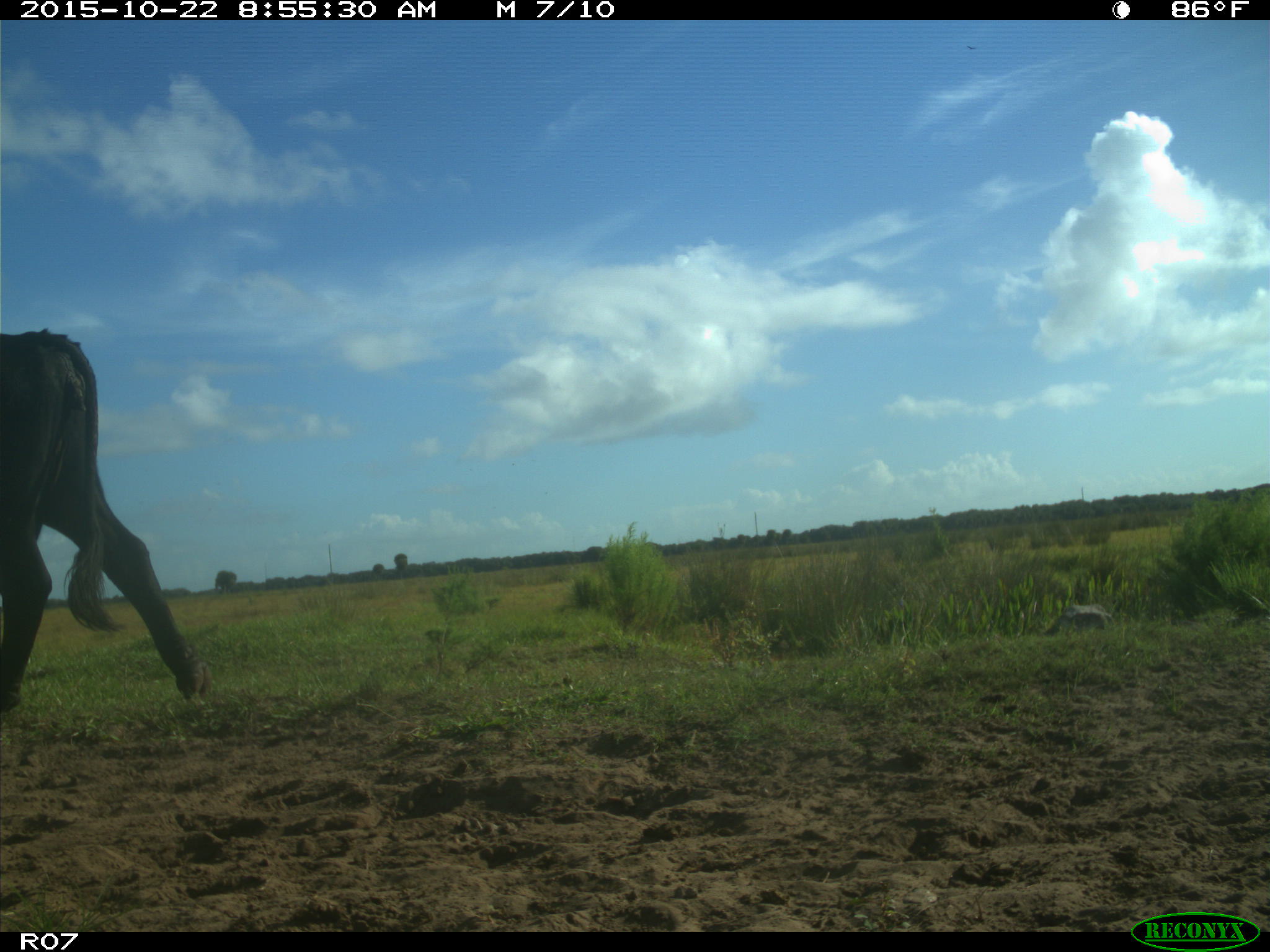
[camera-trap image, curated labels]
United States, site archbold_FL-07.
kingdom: Animalia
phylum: Chordata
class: Mammalia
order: Artiodactyla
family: Bovidae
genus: Bos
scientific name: Bos taurus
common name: domestic cow